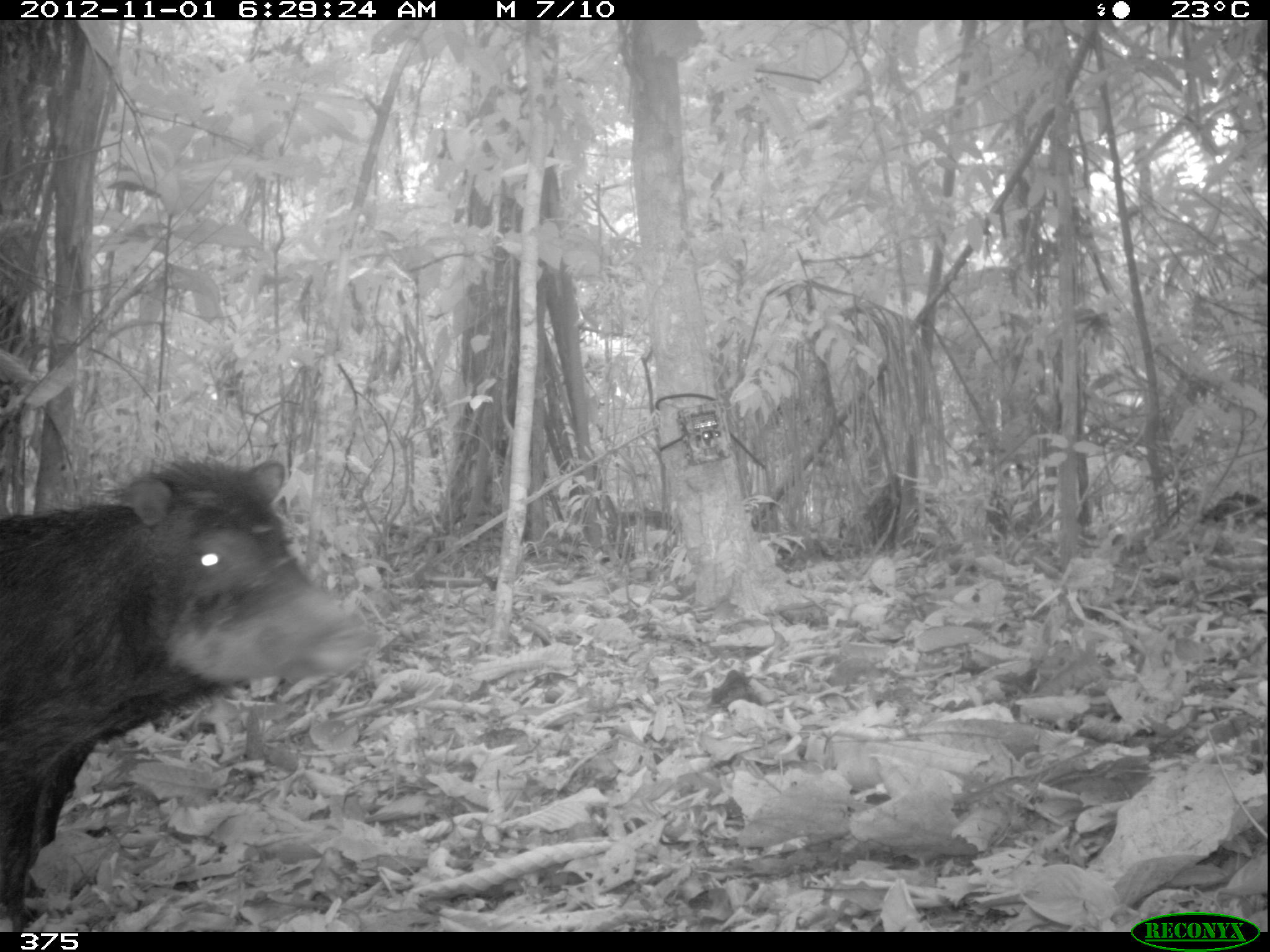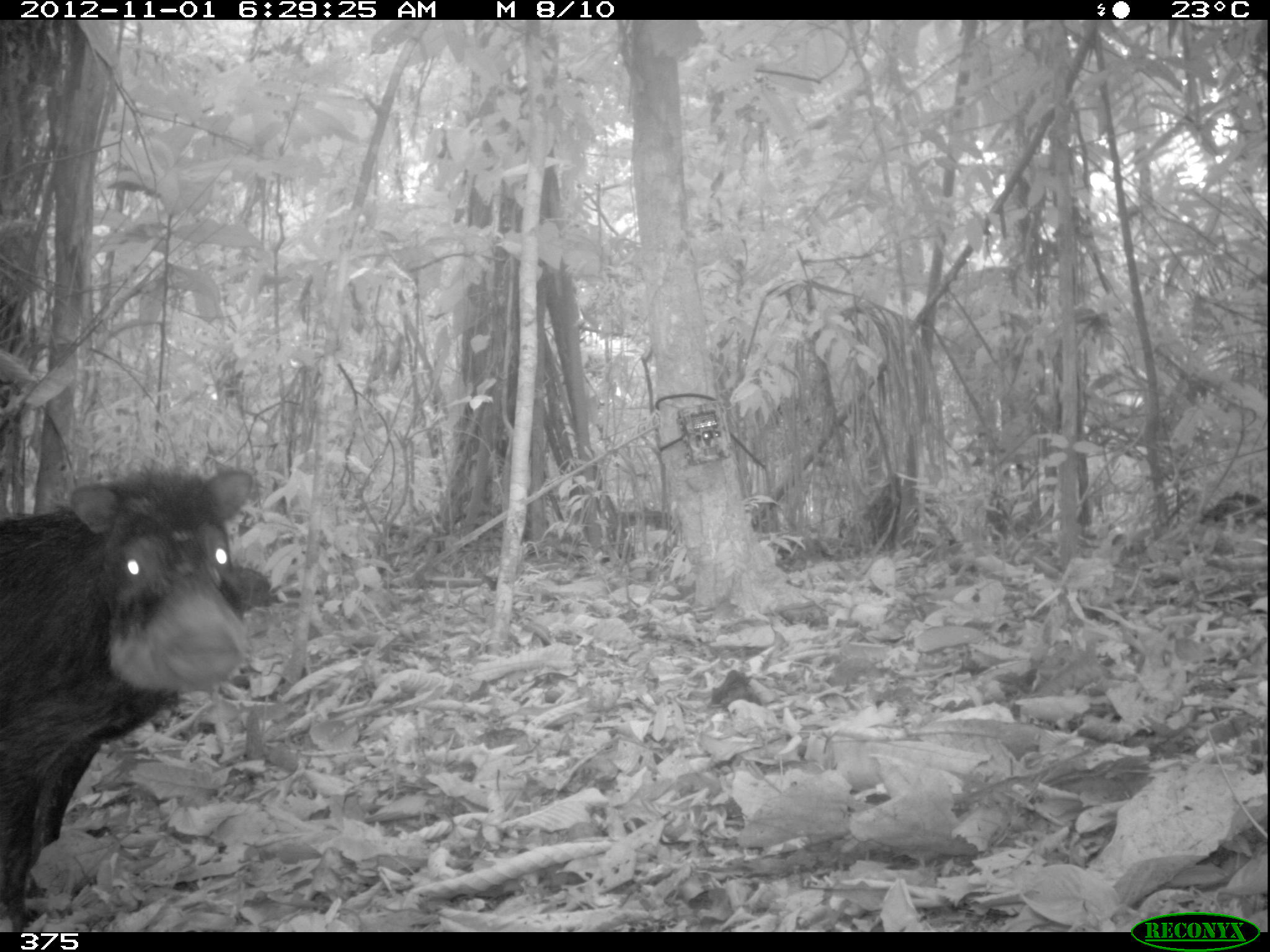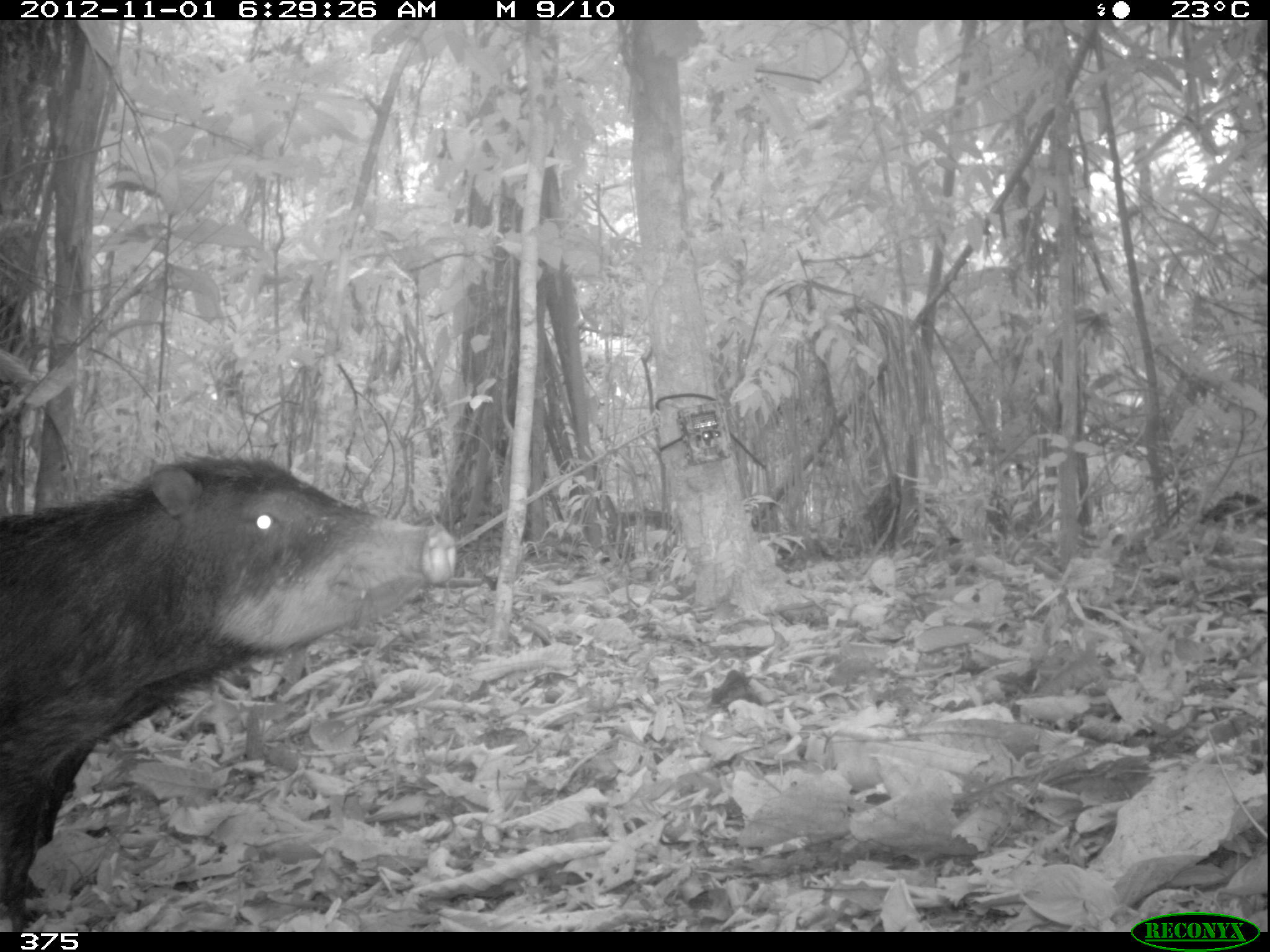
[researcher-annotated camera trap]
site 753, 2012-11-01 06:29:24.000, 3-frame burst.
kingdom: Animalia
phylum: Chordata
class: Mammalia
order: Artiodactyla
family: Tayassuidae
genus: Tayassu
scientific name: Tayassu pecari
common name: white-lipped peccary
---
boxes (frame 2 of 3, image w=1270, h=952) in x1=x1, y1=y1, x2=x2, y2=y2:
tayassu pecari: x1=1, y1=465, x2=253, y2=930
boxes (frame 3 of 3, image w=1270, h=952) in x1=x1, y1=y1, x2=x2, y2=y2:
tayassu pecari: x1=1, y1=453, x2=457, y2=931